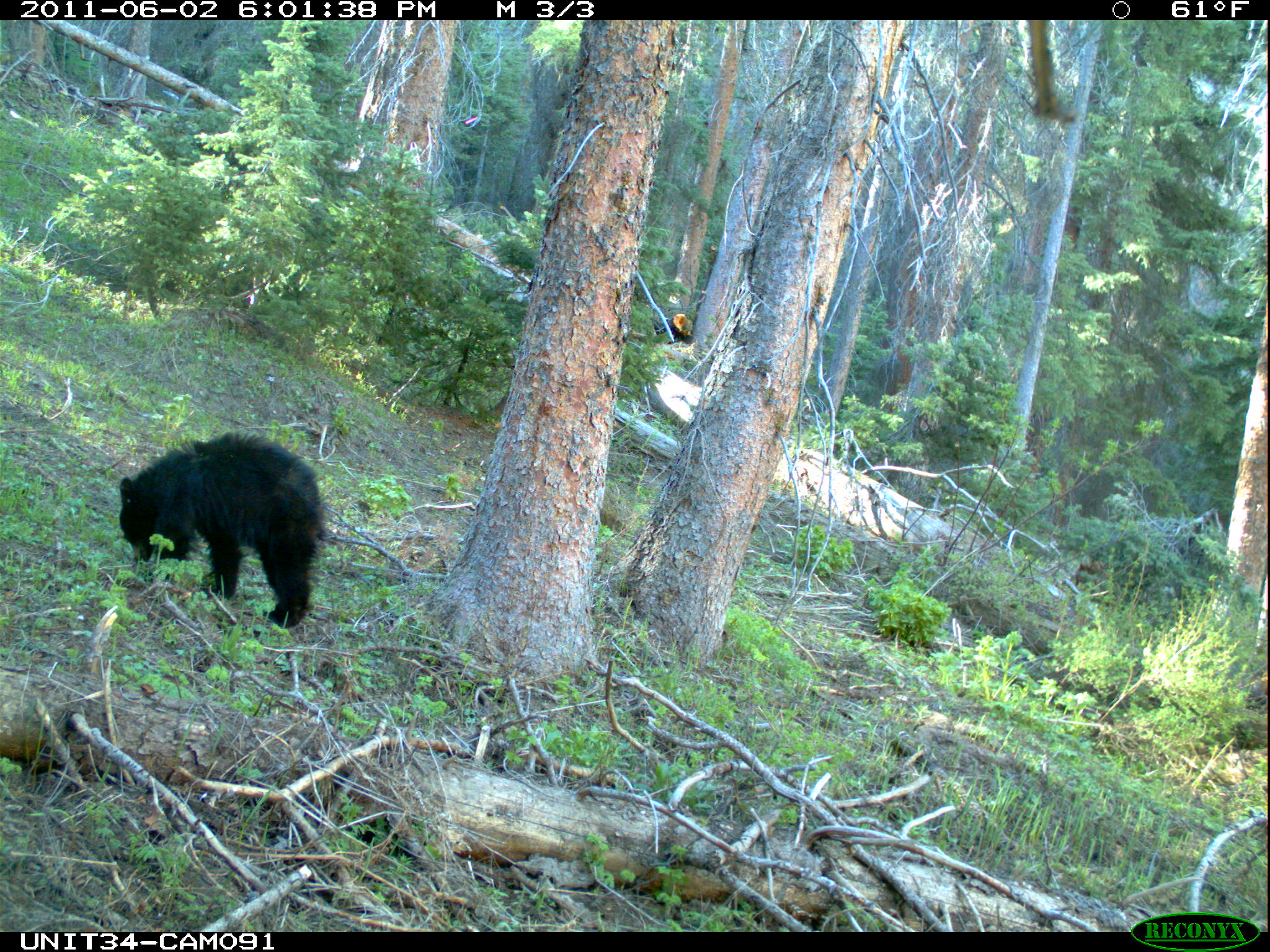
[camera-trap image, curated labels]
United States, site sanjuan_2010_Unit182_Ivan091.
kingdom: Animalia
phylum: Chordata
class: Mammalia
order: Carnivora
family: Ursidae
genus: Ursus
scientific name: Ursus americanus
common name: american black bear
Ursus americanus (american black bear).